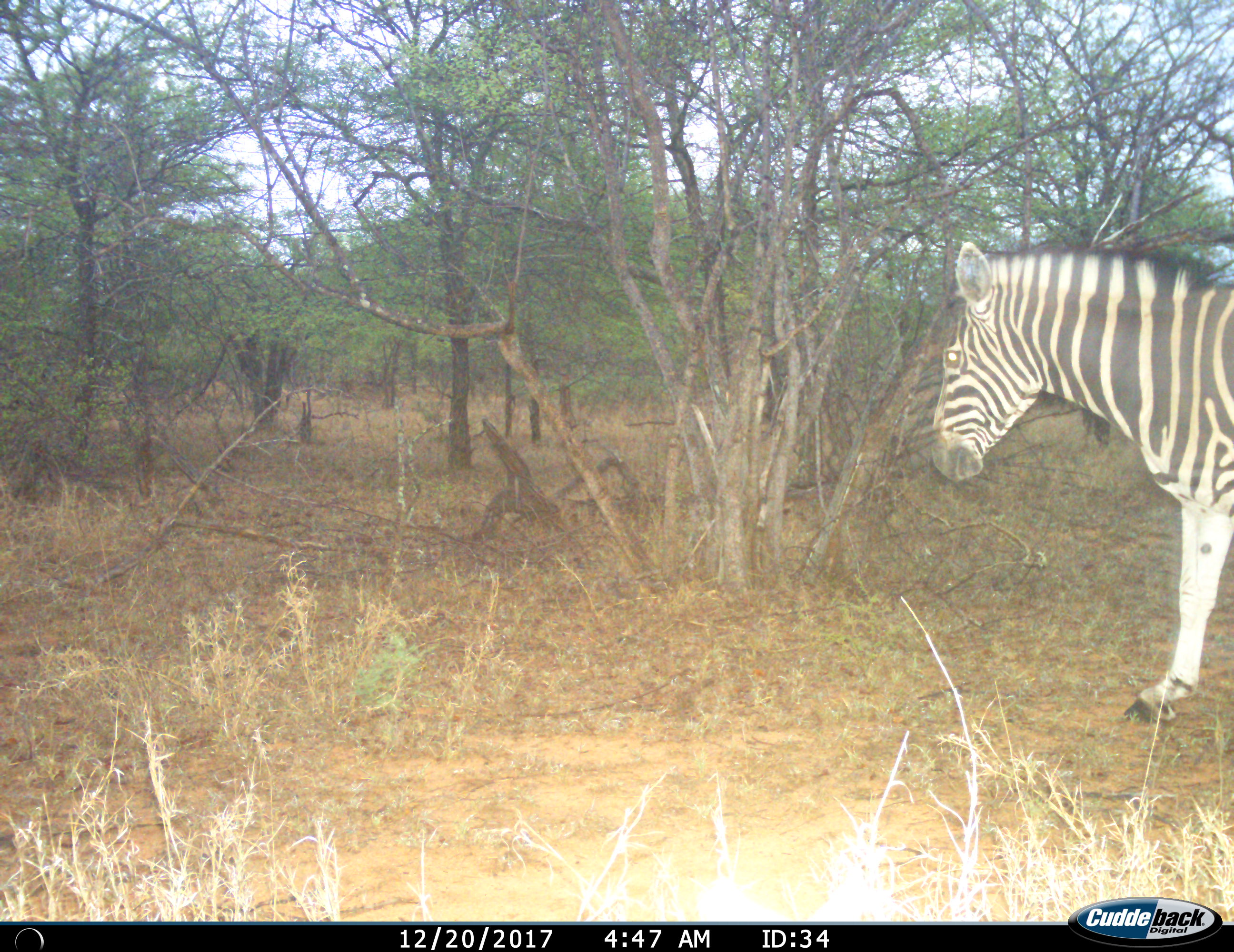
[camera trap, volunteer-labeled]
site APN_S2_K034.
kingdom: Animalia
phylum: Chordata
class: Mammalia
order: Perissodactyla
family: Equidae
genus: Equus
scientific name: Equus quagga burchellii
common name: burchell's zebra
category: zebraburchells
Zebraburchells (burchell's zebra) (Equus quagga burchellii), count 1. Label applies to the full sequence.